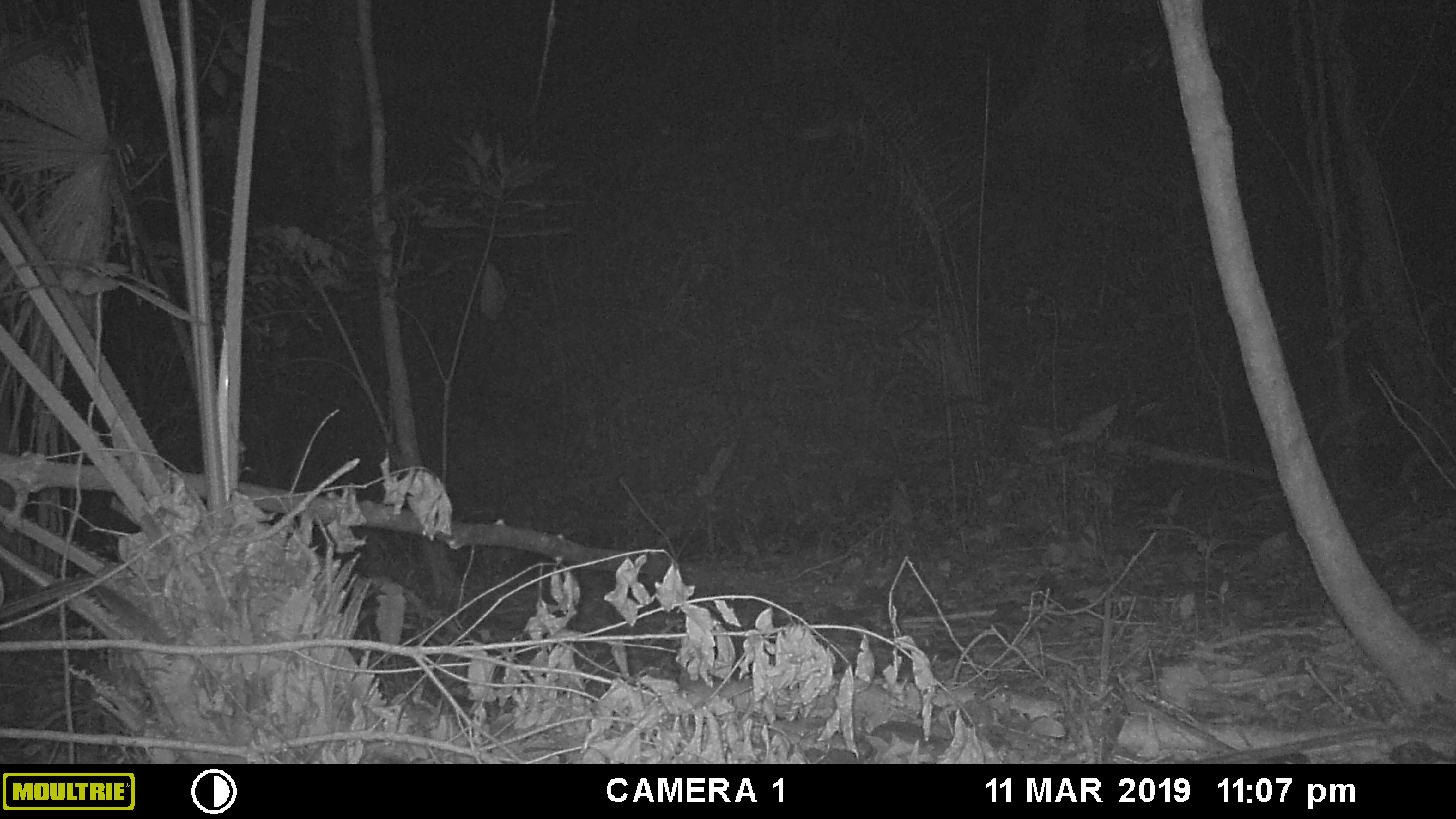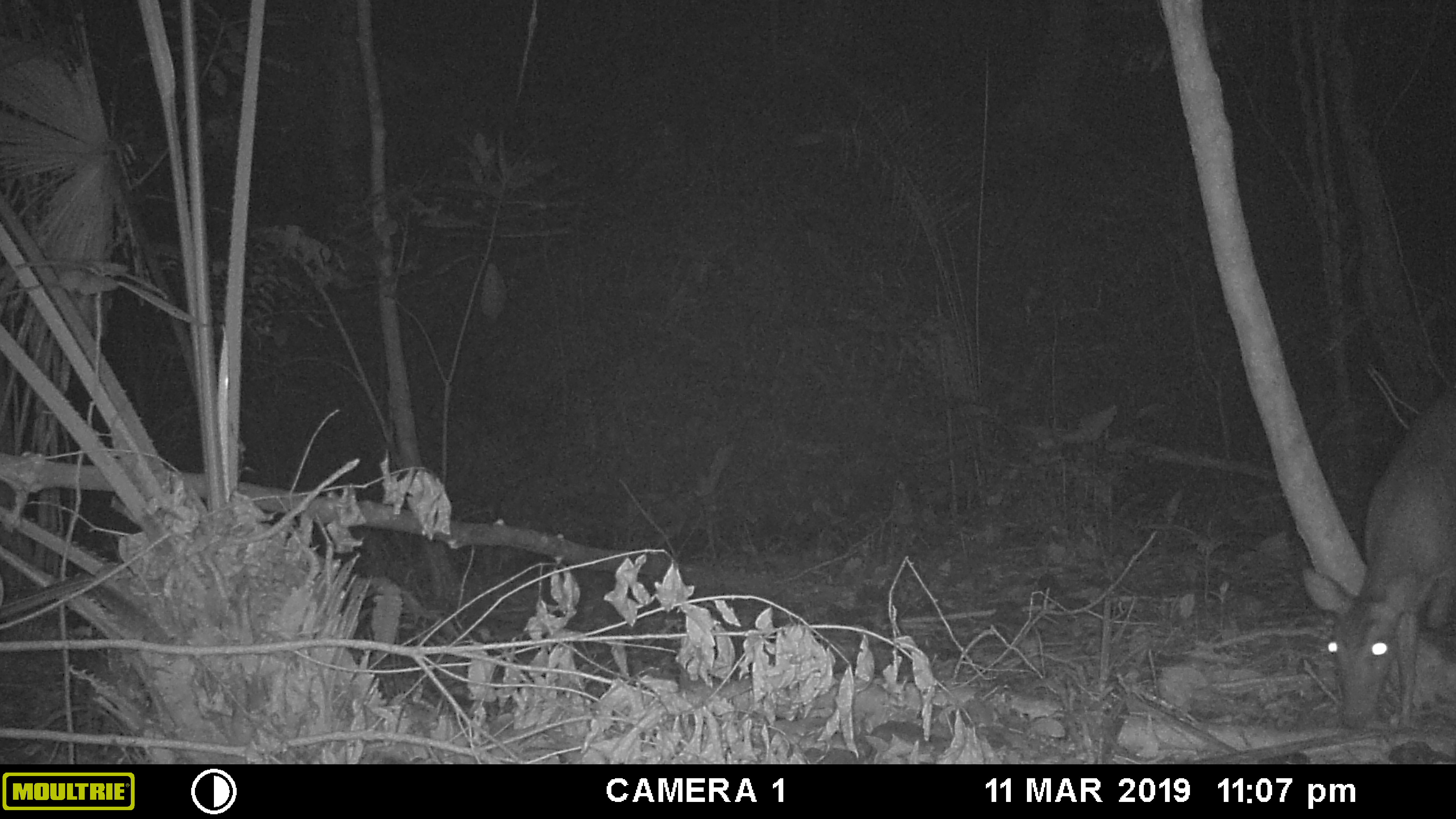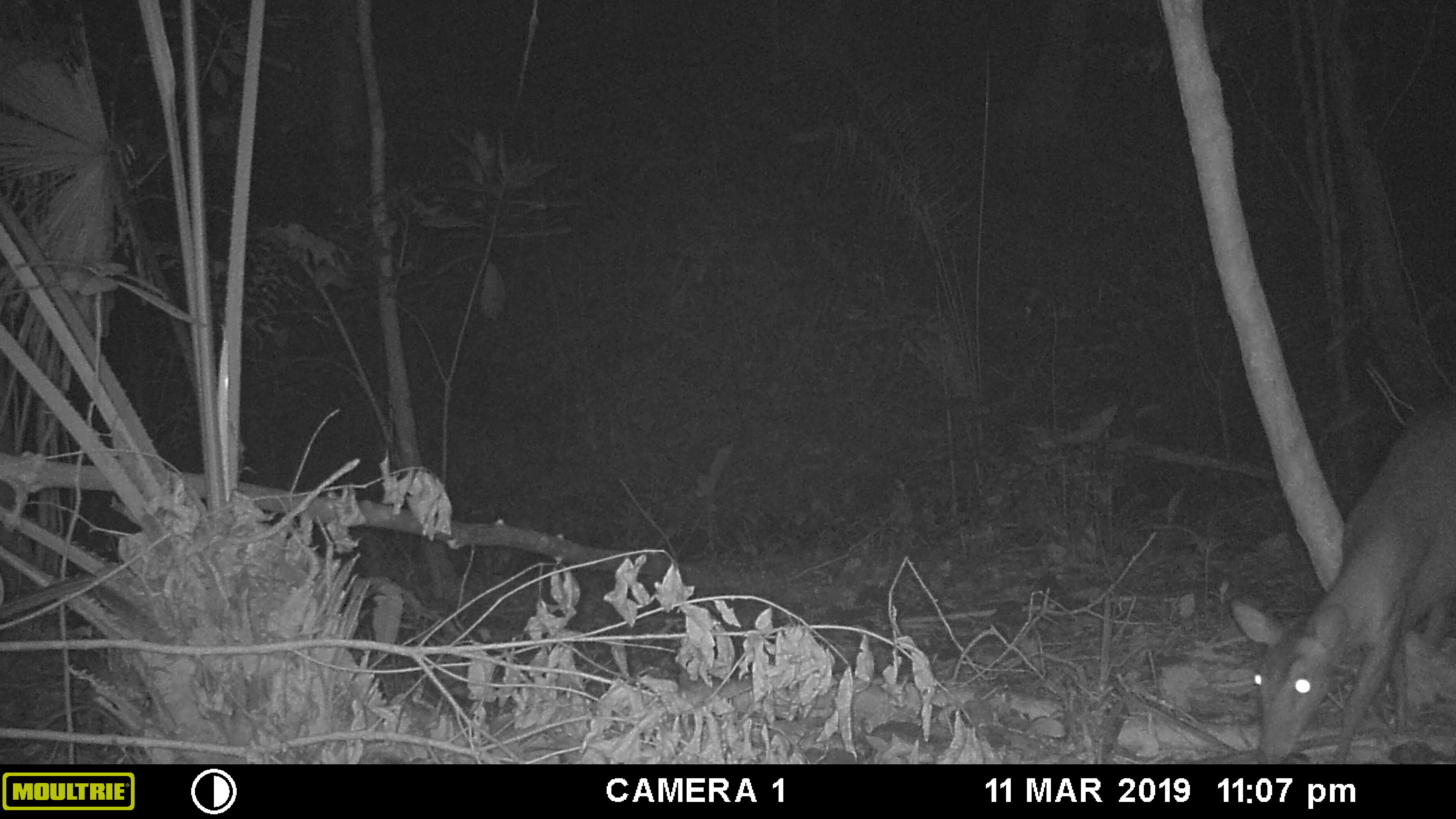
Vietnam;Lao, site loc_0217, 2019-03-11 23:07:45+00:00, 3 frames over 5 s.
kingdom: Animalia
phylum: Chordata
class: Mammalia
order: Artiodactyla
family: Cervidae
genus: Muntiacus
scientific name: Muntiacus vuquangensis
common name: large-antlered muntjac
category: large antlered muntjac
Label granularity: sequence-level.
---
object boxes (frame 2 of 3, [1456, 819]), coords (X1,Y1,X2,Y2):
large antlered muntjac: (1302,380,1456,732)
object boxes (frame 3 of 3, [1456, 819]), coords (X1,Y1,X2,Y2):
large antlered muntjac: (1228,390,1456,764)